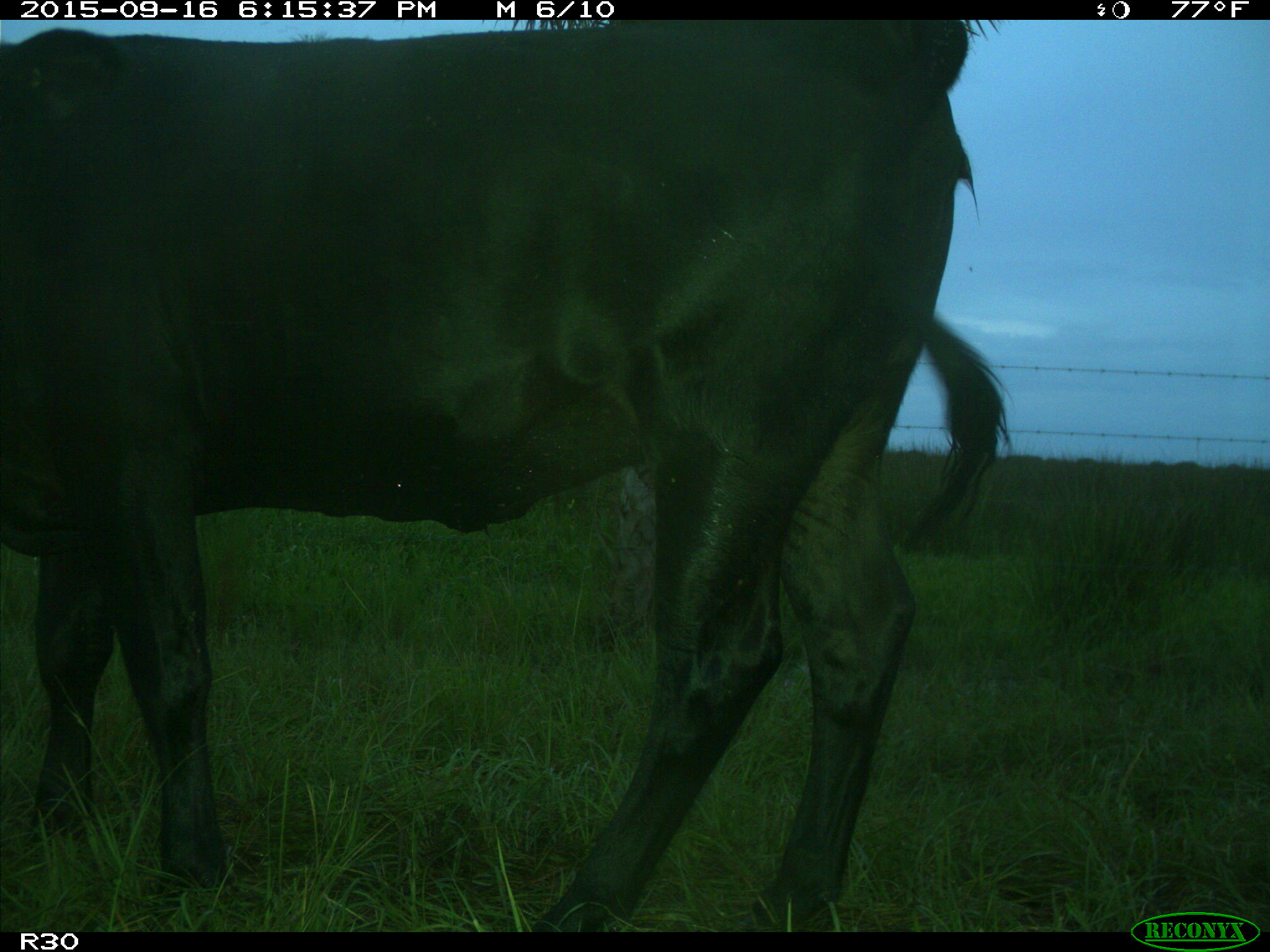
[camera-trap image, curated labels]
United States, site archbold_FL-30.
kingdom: Animalia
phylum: Chordata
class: Mammalia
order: Artiodactyla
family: Bovidae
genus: Bos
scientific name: Bos taurus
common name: domestic cow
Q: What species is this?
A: Bos taurus (domestic cow).